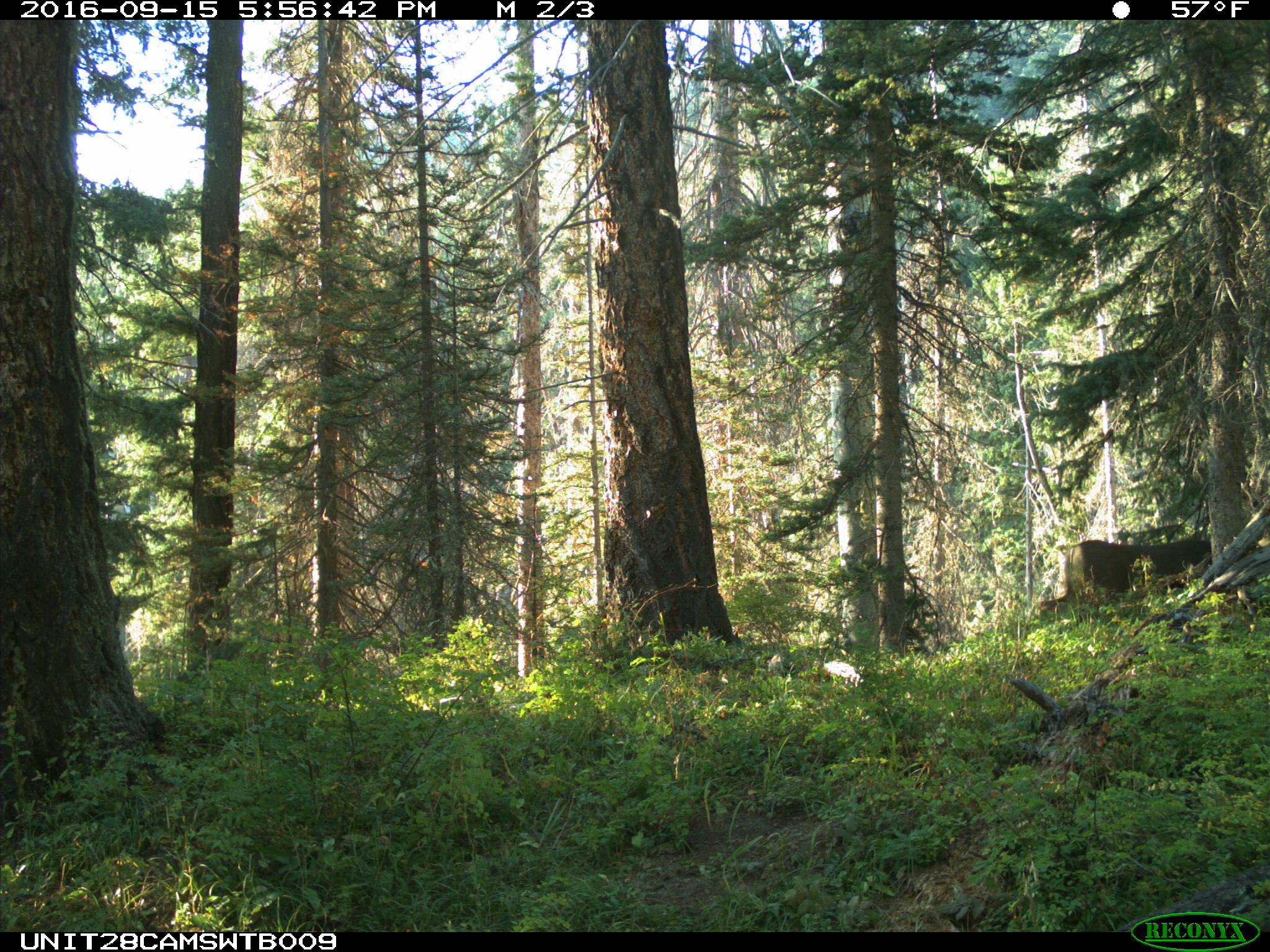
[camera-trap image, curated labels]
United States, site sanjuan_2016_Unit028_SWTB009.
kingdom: Animalia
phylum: Chordata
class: Mammalia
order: Artiodactyla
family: Cervidae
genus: Odocoileus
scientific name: Odocoileus hemionus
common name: mule deer